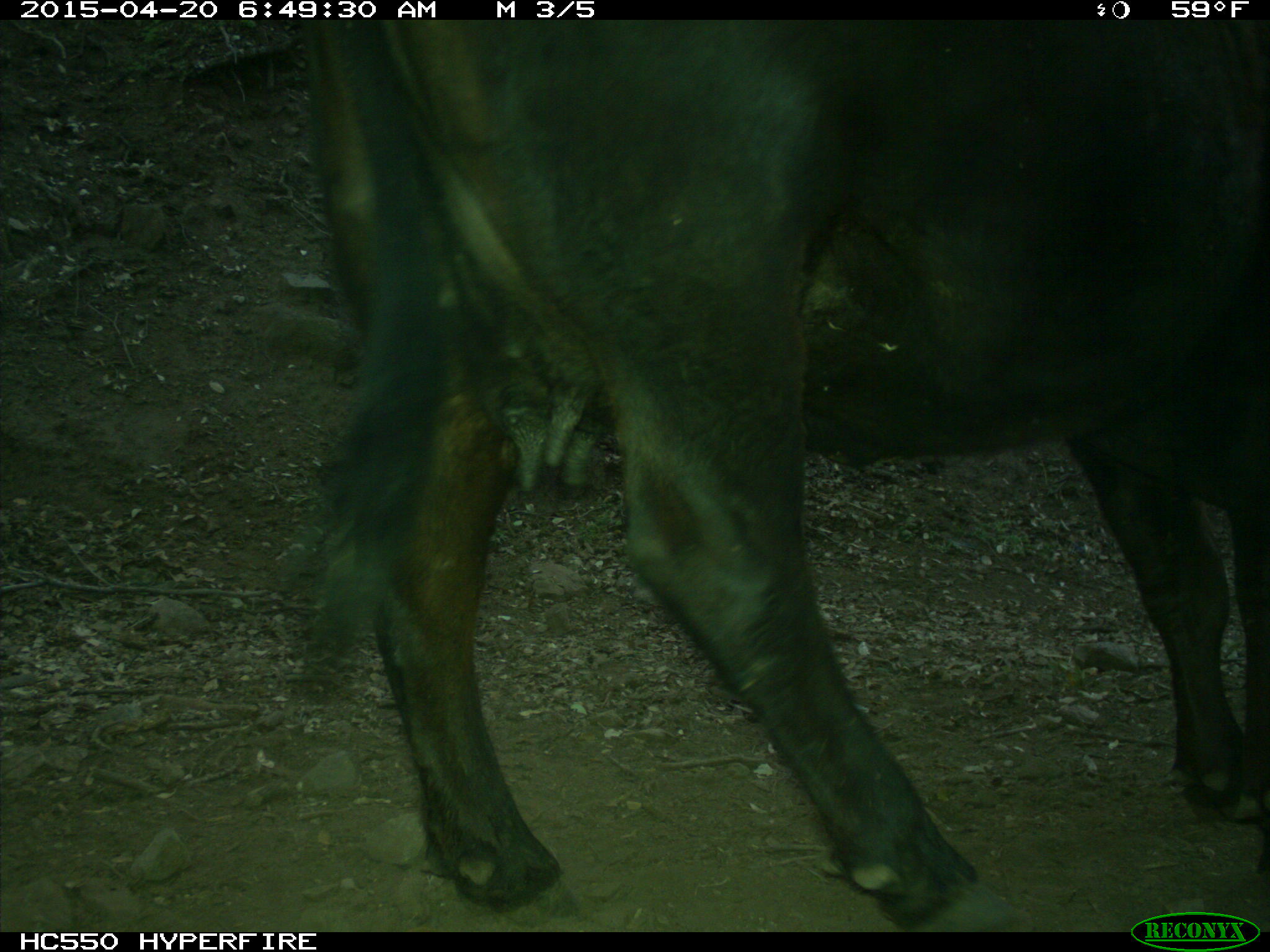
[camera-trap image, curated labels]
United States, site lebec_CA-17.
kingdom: Animalia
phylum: Chordata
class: Mammalia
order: Artiodactyla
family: Bovidae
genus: Bos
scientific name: Bos taurus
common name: domestic cow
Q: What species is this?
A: Bos taurus (domestic cow).